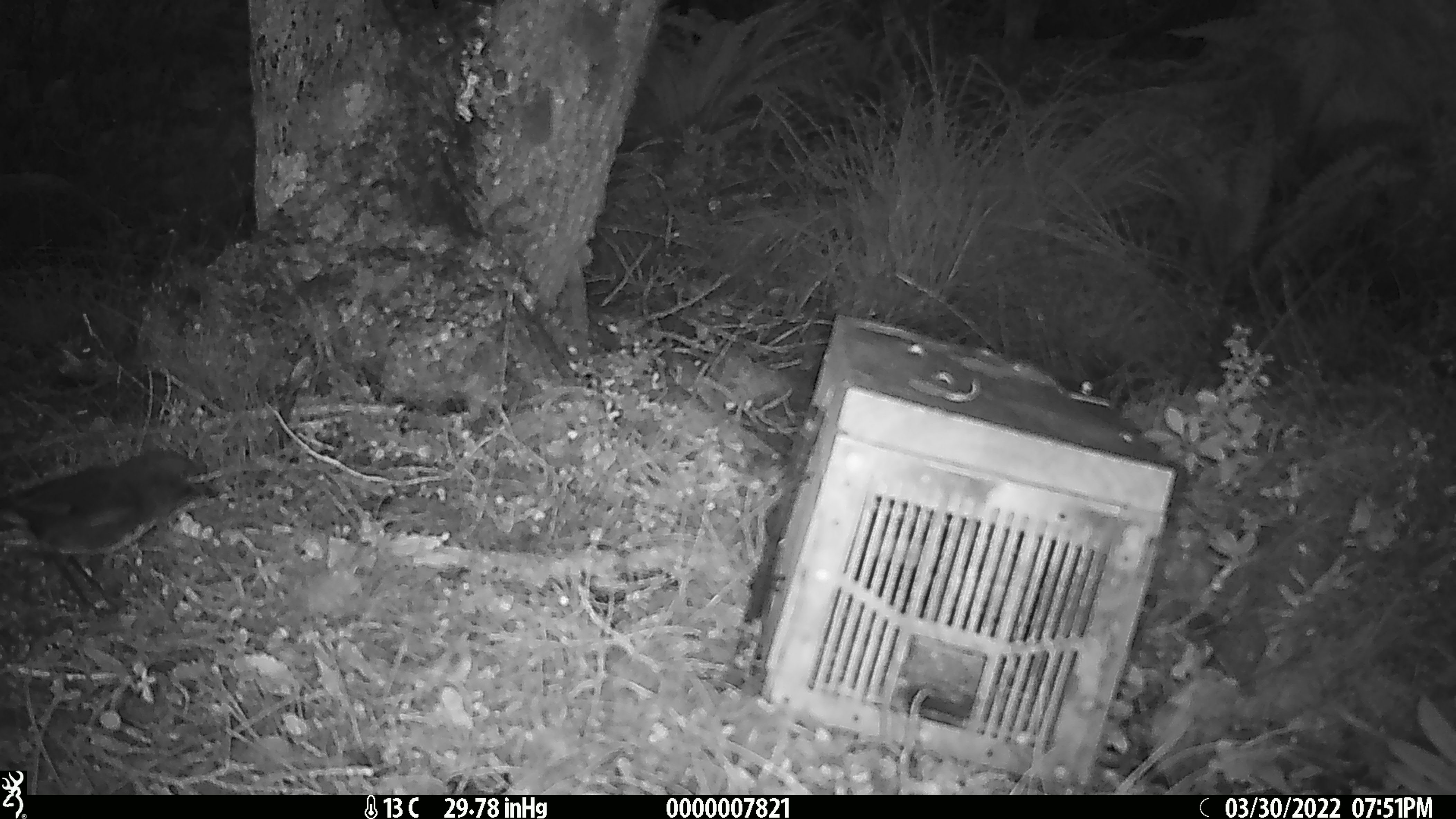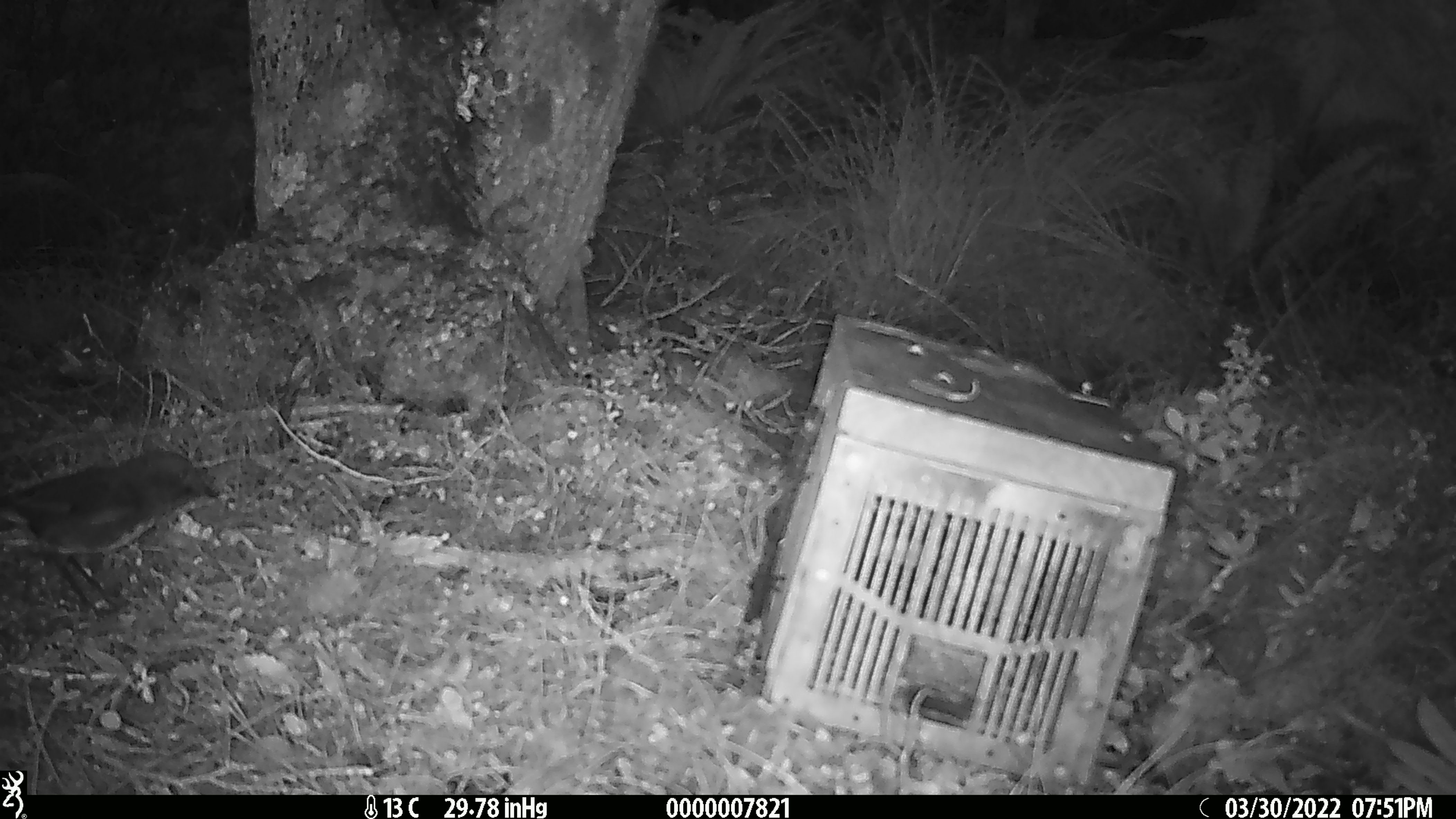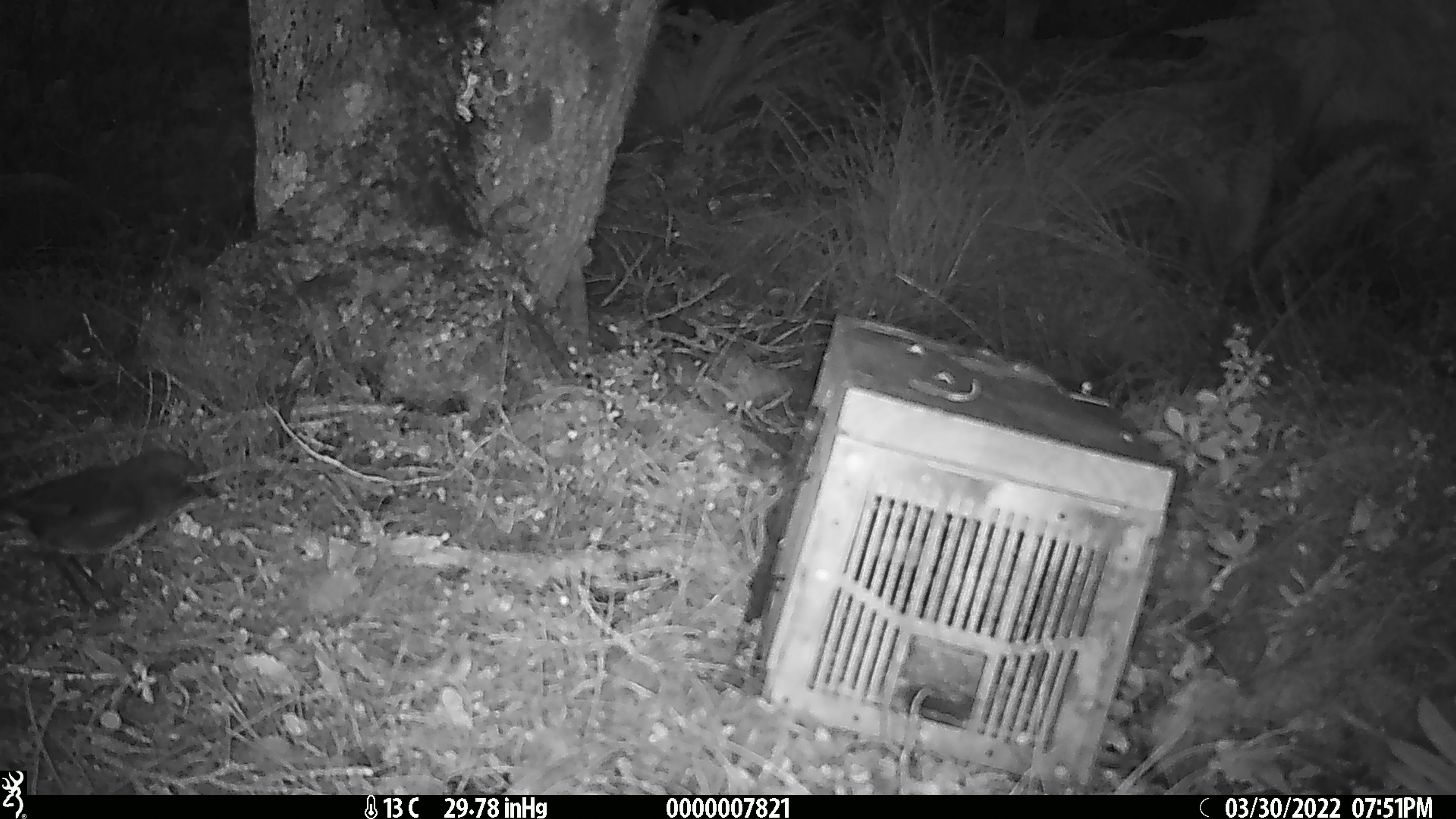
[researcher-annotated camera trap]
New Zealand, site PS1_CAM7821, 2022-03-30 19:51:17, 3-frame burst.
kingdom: Animalia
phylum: Chordata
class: Aves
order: Passeriformes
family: Petroicidae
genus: Petroica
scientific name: Petroica australis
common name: new zealand robin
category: robin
Robin (new zealand robin) (Petroica australis).